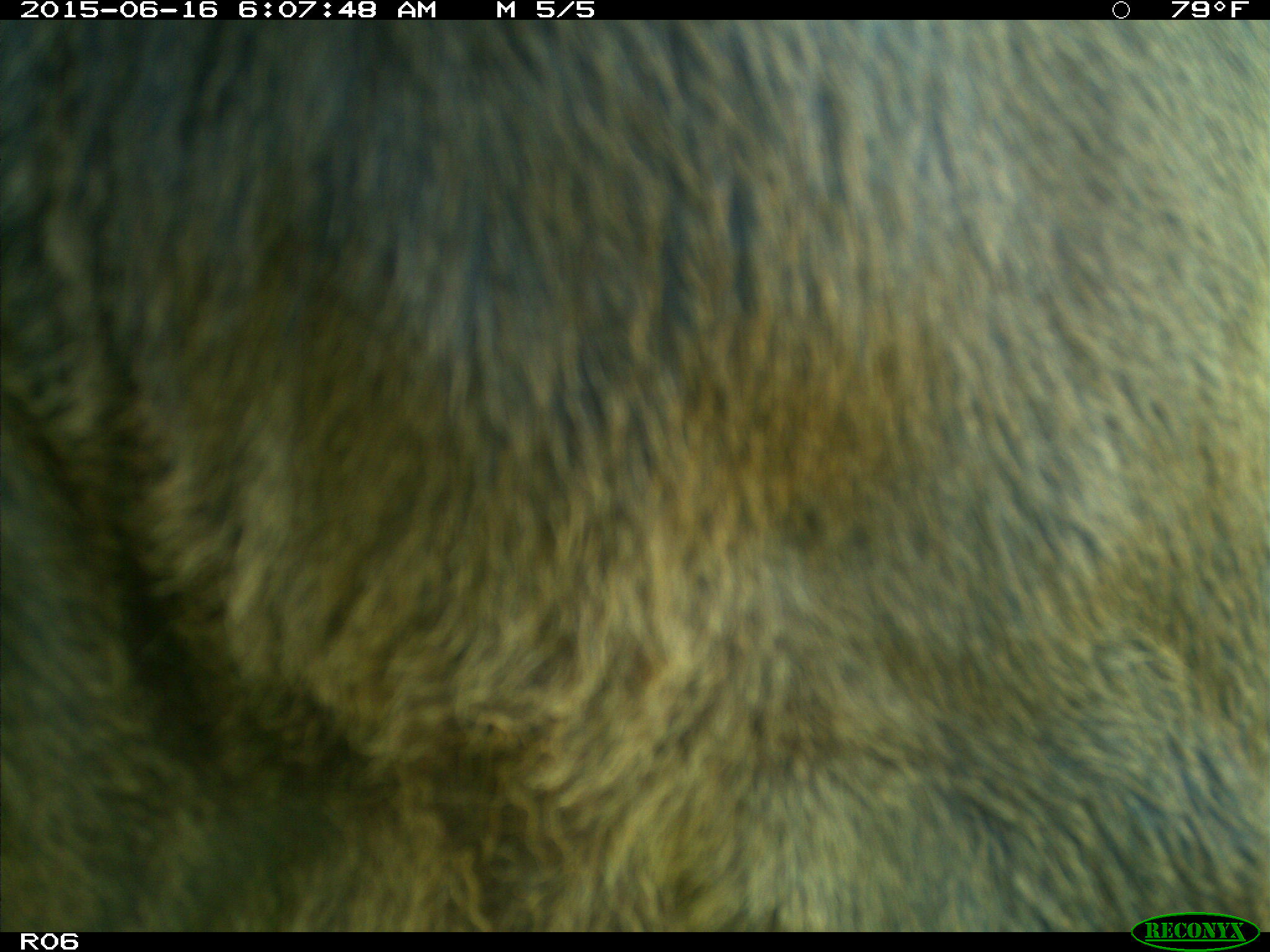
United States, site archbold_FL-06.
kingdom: Animalia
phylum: Chordata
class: Mammalia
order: Artiodactyla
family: Bovidae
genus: Bos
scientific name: Bos taurus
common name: domestic cow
Bos taurus (domestic cow).